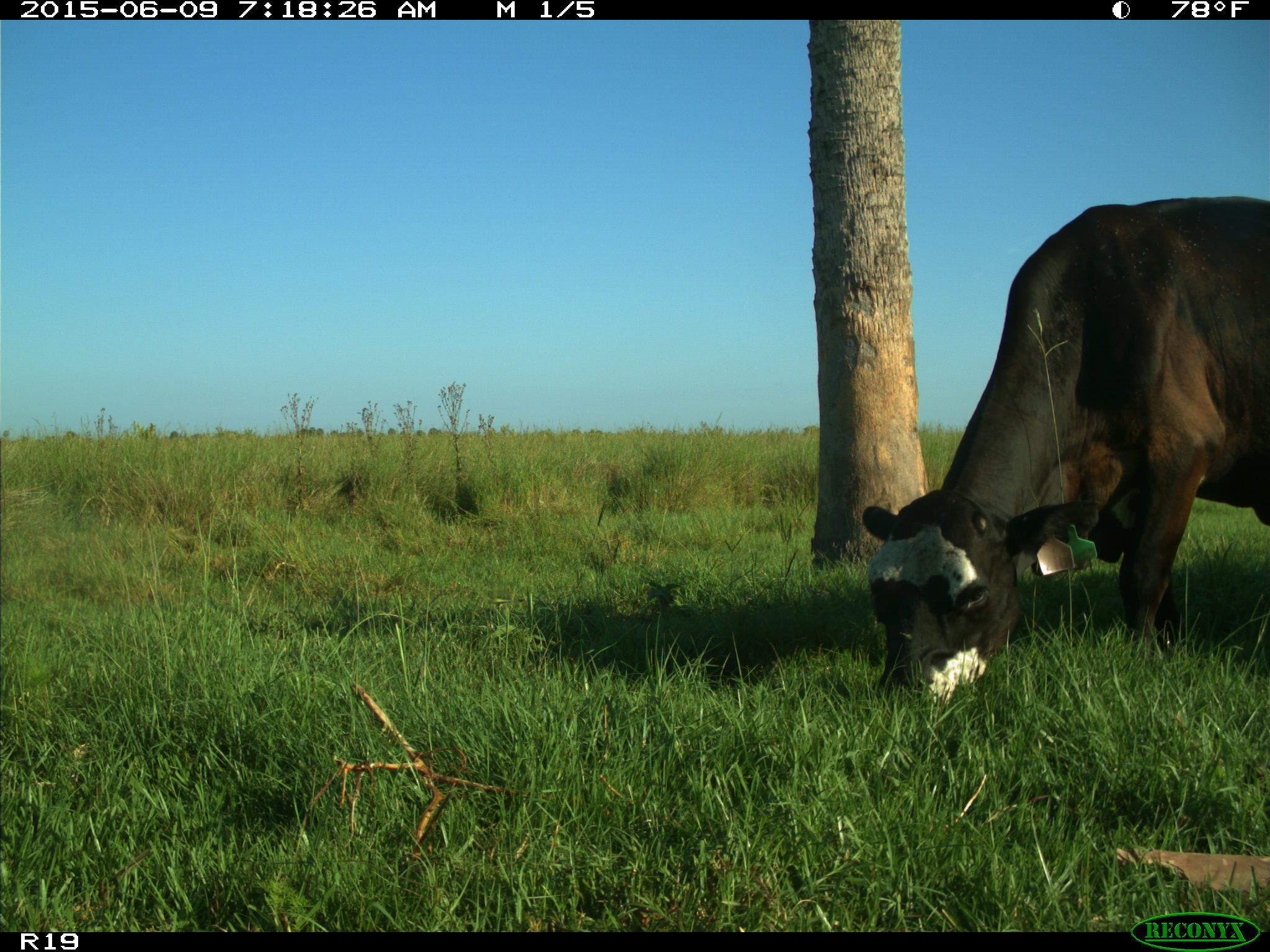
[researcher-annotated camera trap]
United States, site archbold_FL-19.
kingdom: Animalia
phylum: Chordata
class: Mammalia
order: Artiodactyla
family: Bovidae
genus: Bos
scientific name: Bos taurus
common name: domestic cow